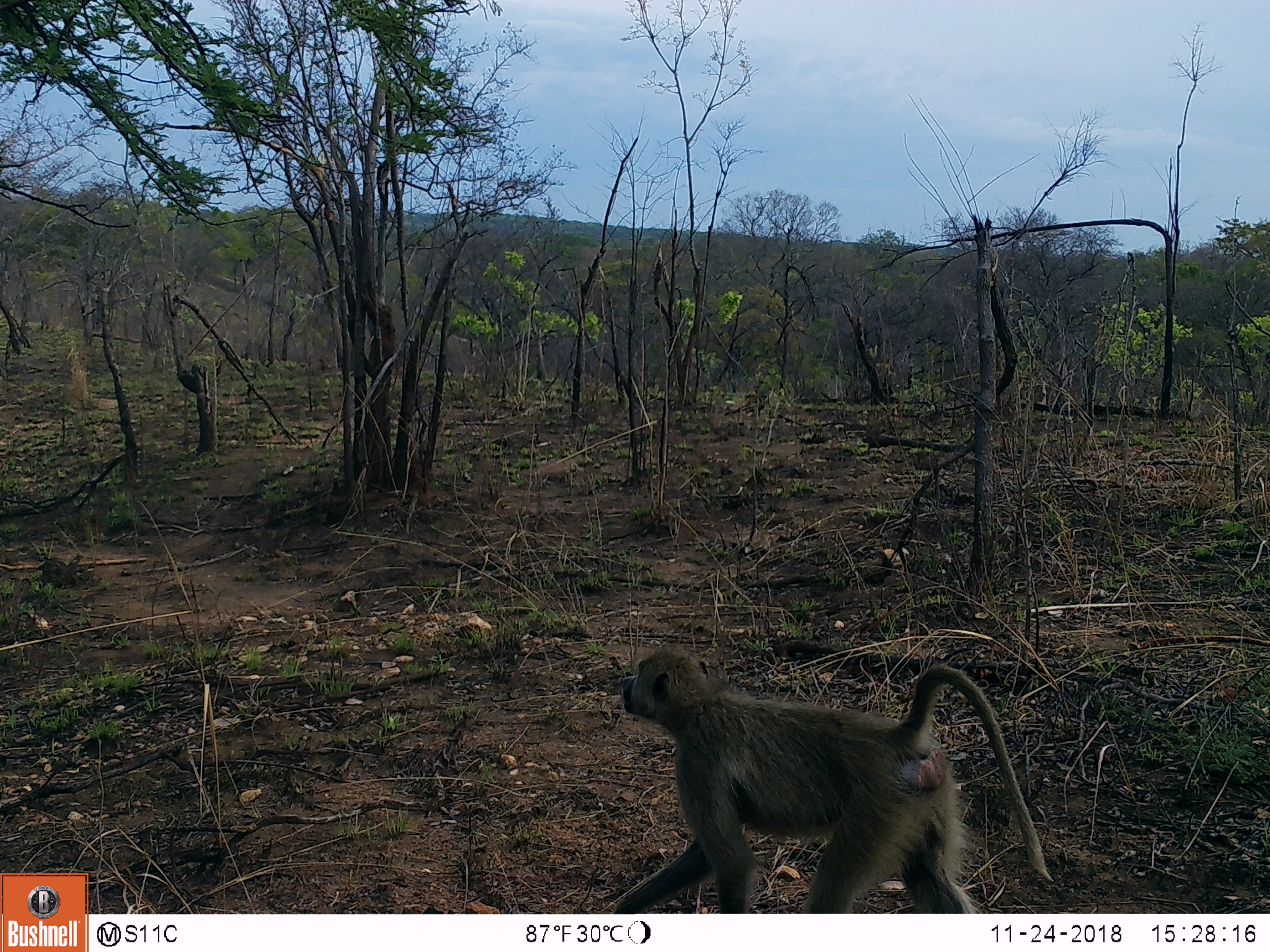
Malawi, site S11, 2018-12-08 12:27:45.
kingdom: Animalia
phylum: Chordata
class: Mammalia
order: Primates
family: Cercopithecidae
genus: Papio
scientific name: Papio cynocephalus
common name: yellow baboon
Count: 1.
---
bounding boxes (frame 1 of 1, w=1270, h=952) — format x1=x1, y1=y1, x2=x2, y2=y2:
yellow baboon: x1=588, y1=637, x2=1059, y2=913